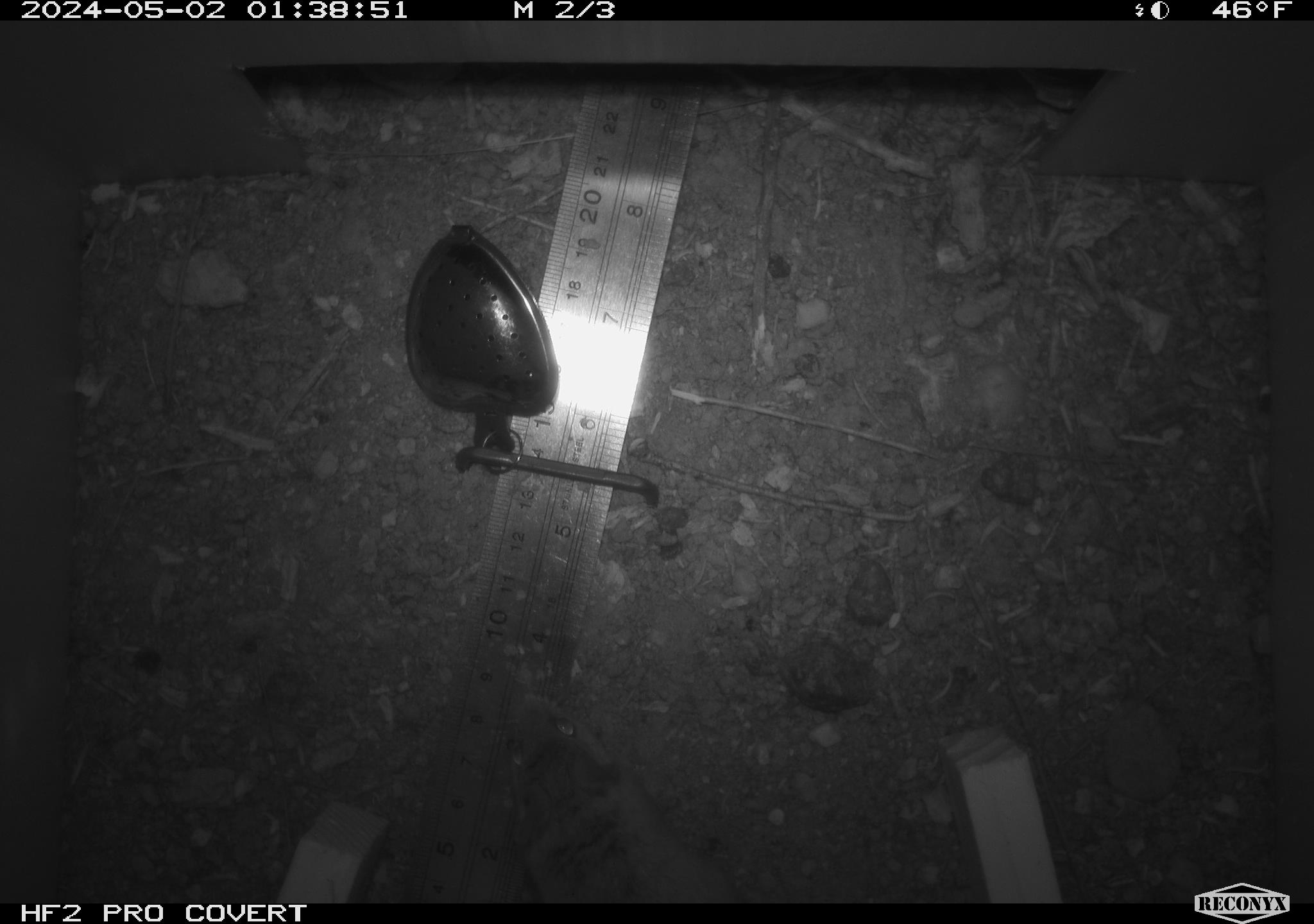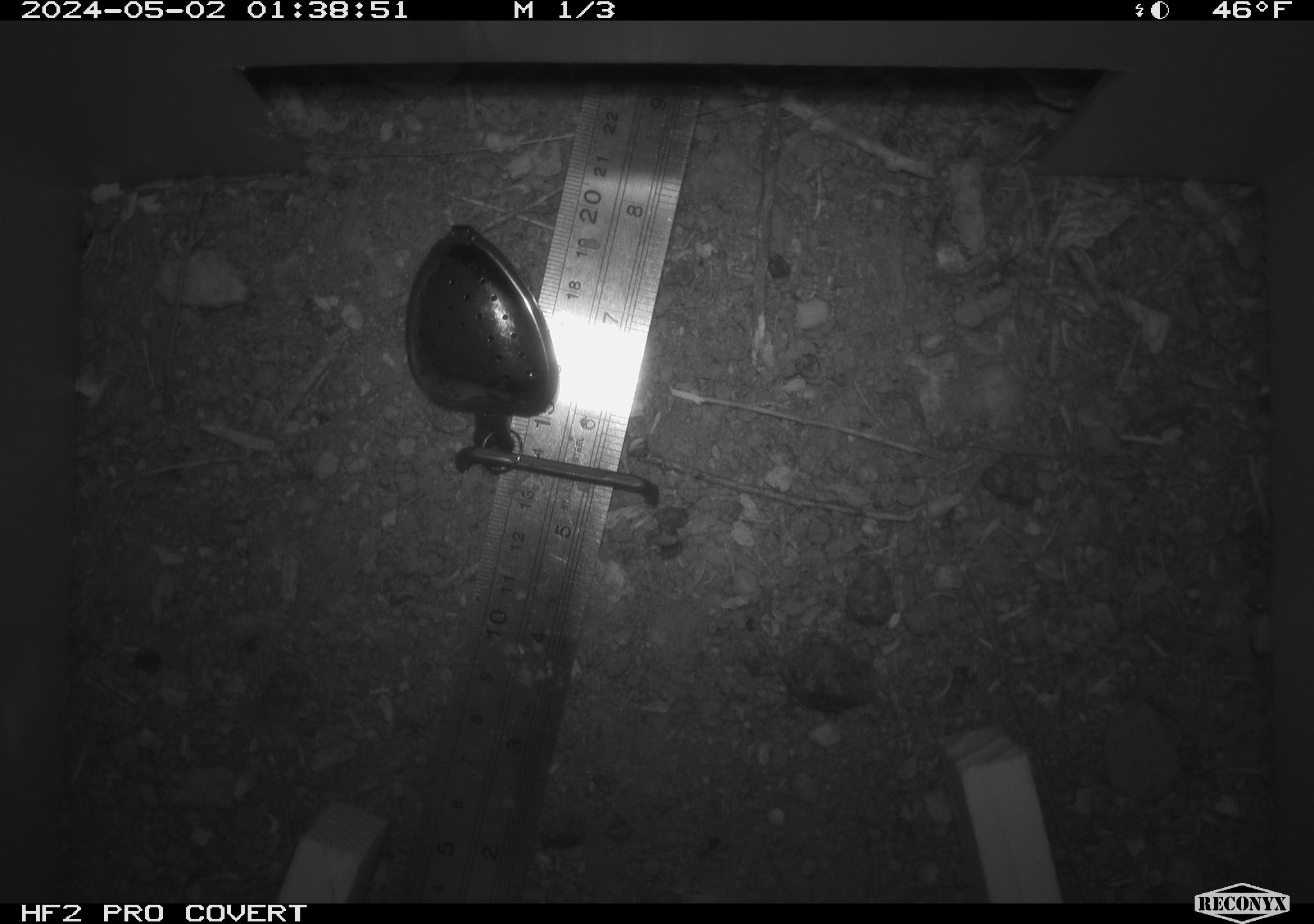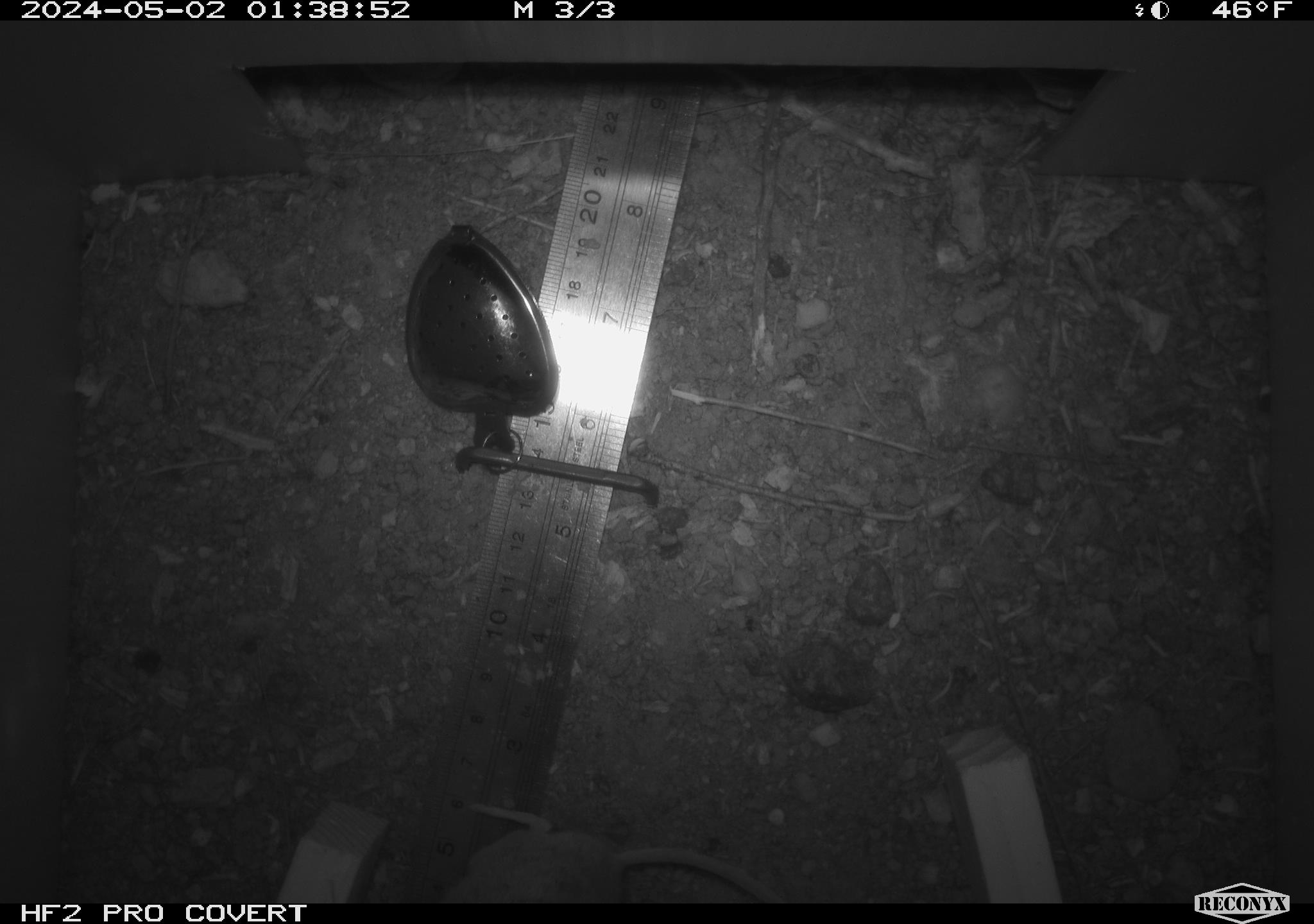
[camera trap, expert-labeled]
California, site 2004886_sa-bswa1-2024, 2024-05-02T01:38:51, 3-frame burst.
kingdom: Animalia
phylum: Chordata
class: Mammalia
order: Rodentia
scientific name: Rodentia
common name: mouse species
Mouse species (Rodentia).